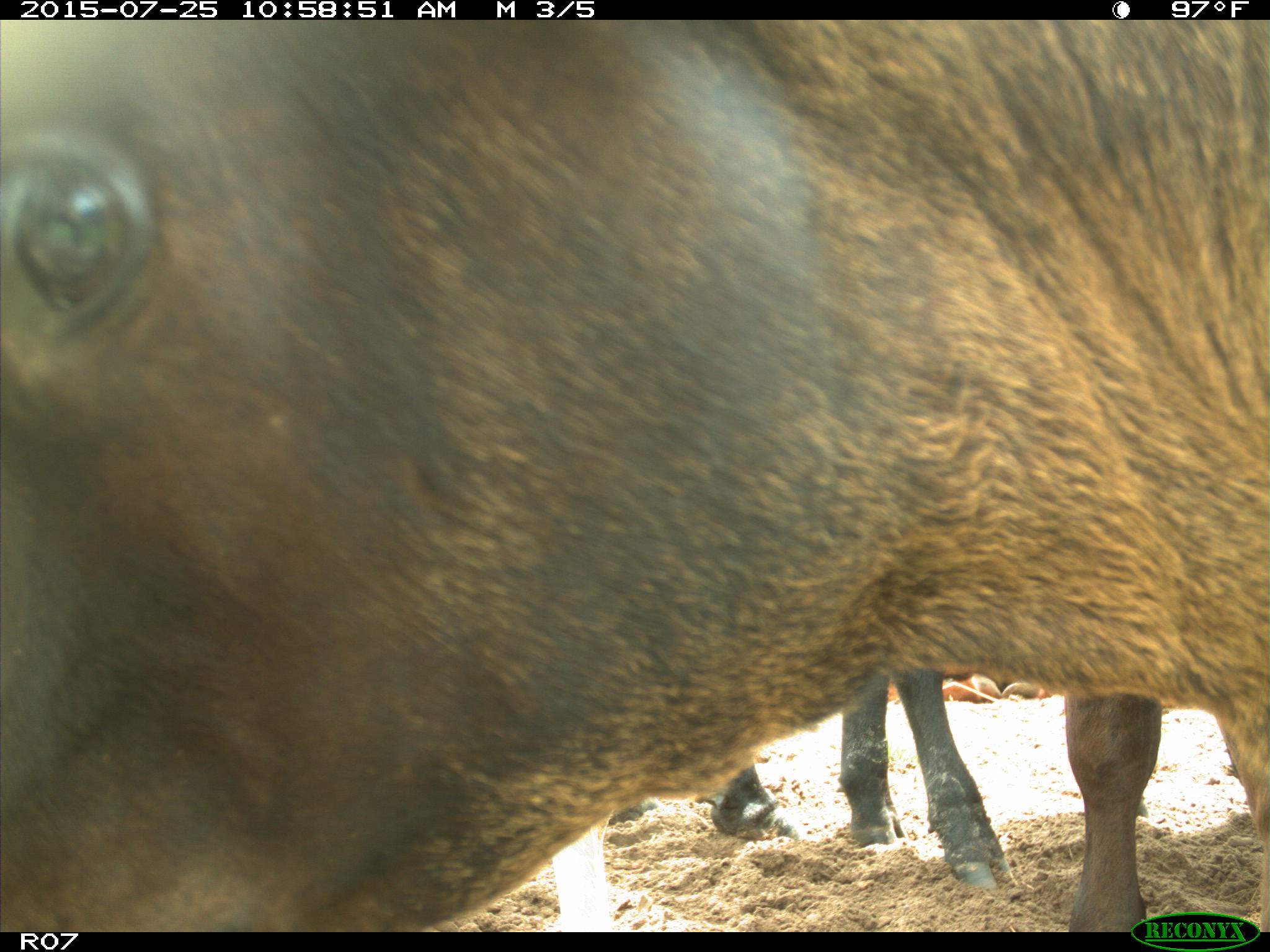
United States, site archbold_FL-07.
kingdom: Animalia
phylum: Chordata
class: Mammalia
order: Artiodactyla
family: Bovidae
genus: Bos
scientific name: Bos taurus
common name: domestic cow